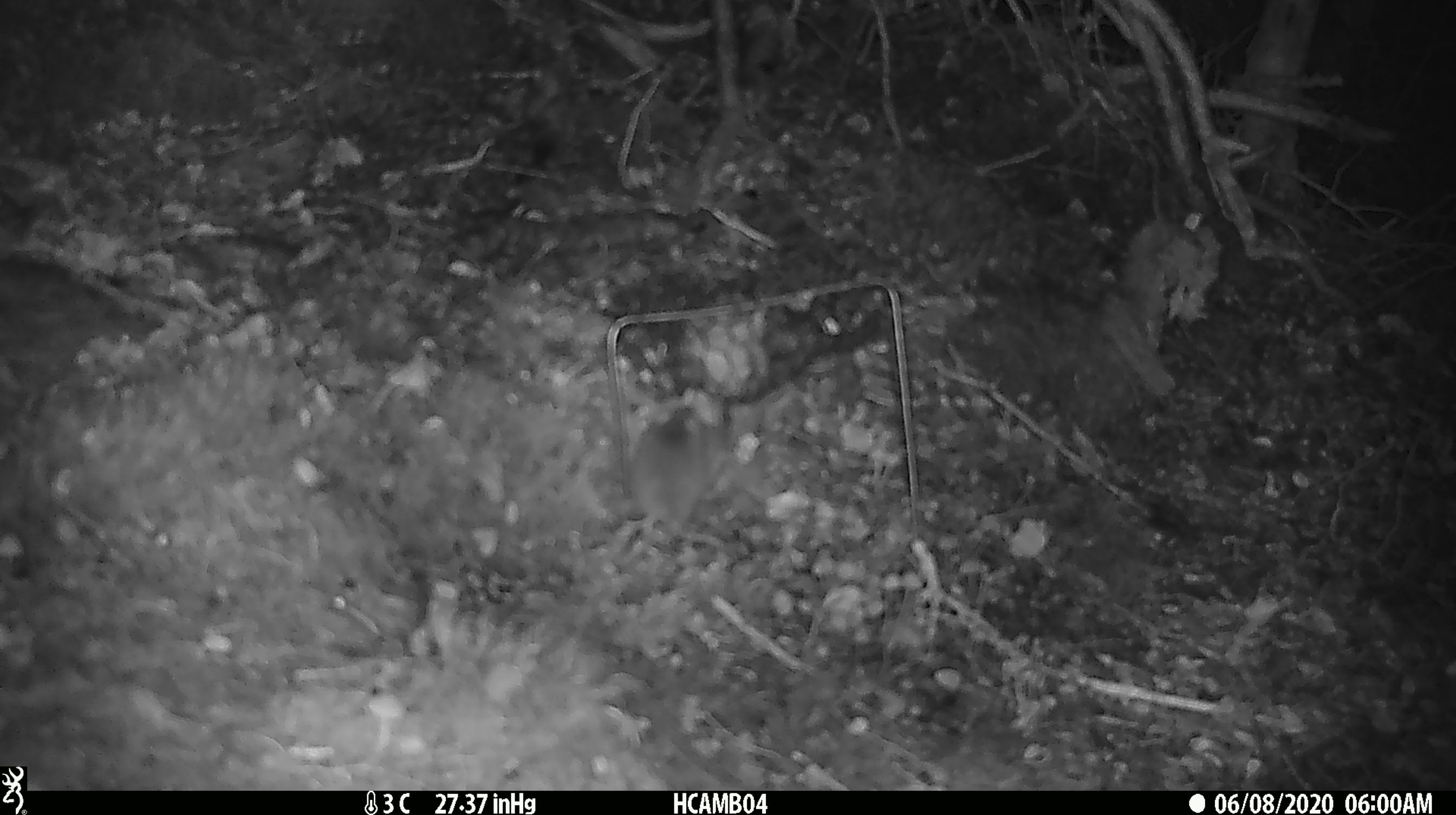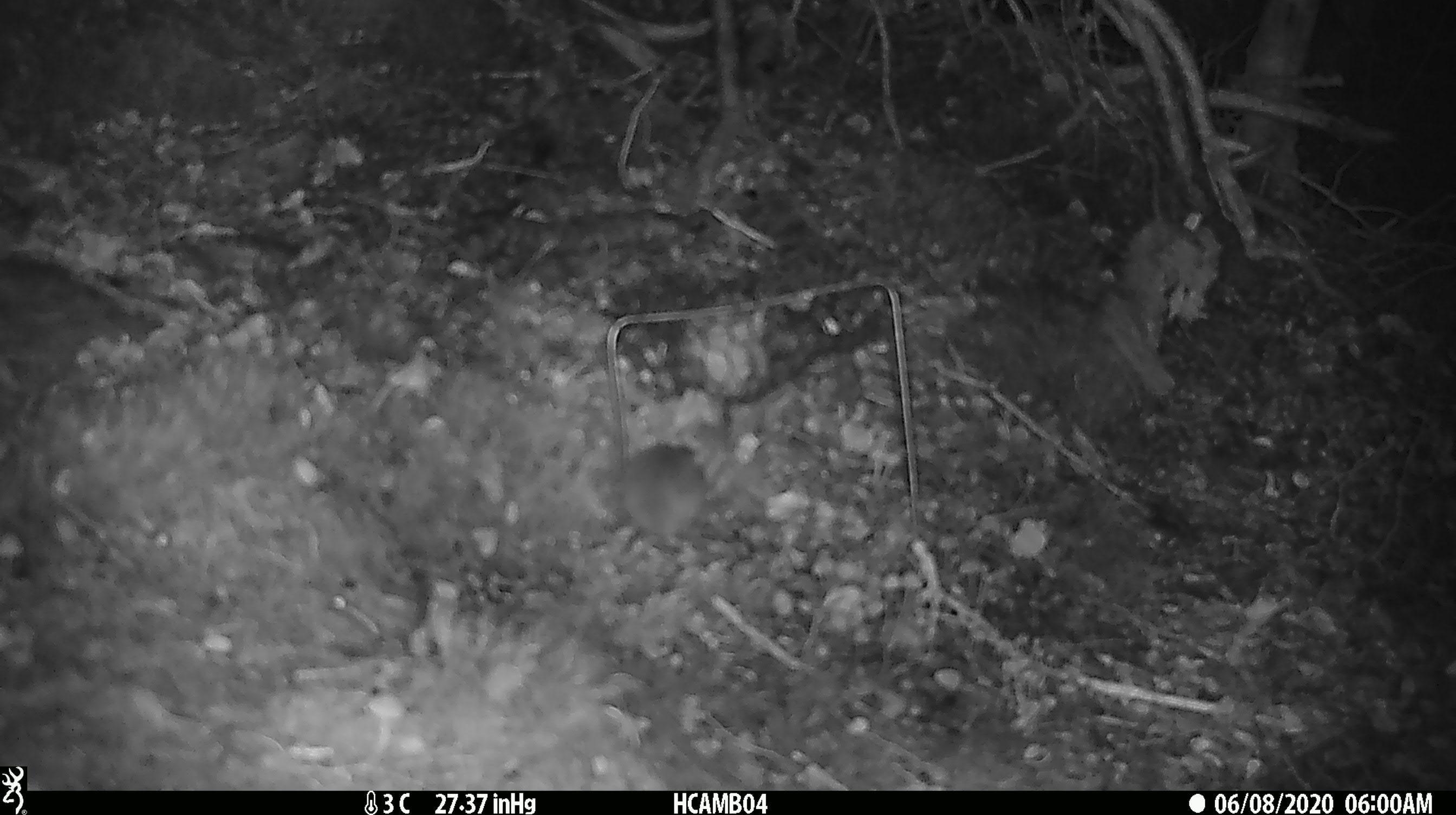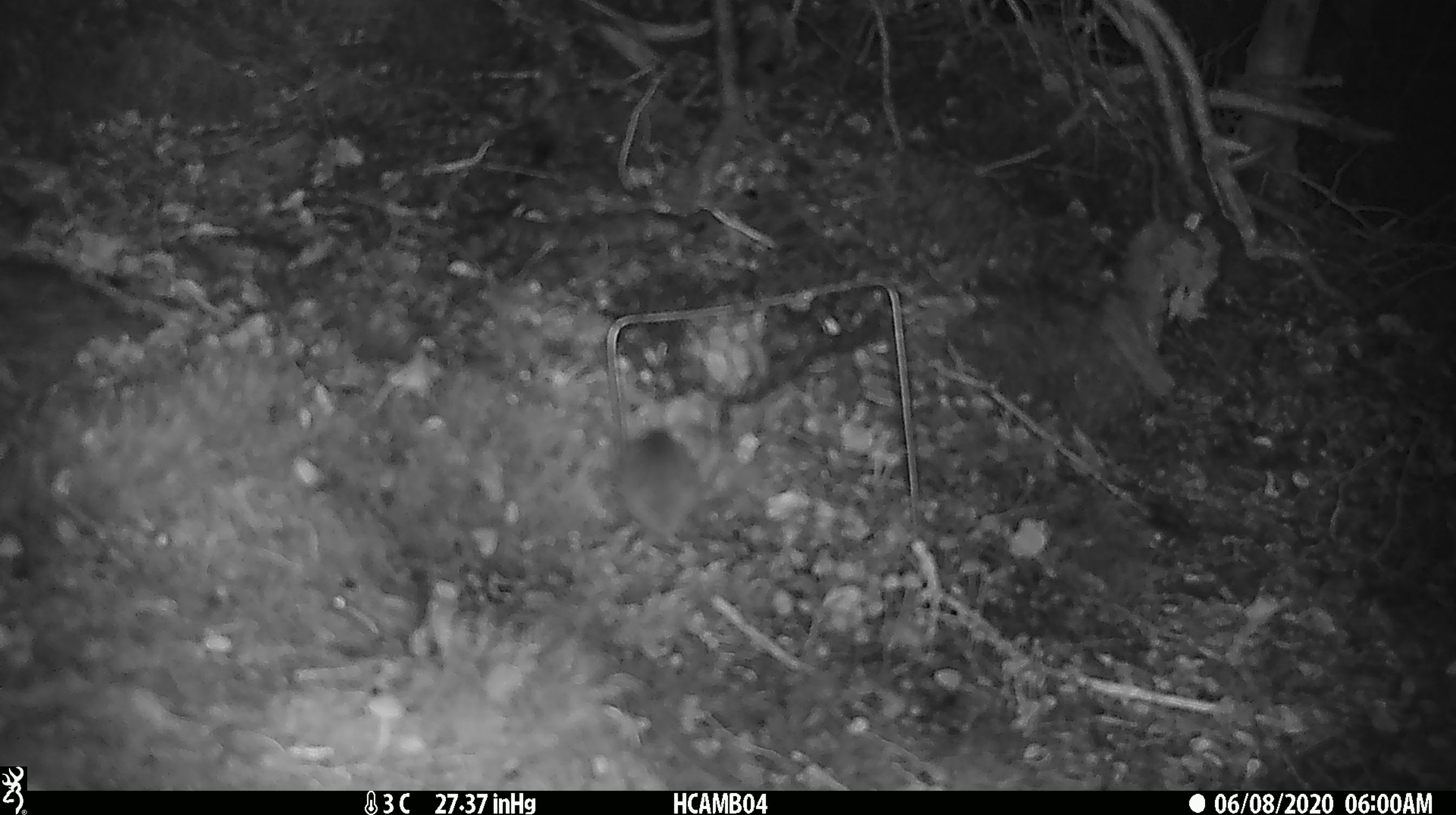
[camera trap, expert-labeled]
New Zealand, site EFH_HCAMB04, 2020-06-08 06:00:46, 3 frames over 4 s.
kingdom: Animalia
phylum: Chordata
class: Mammalia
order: Rodentia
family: Muridae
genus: Mus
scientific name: Mus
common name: mouse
Mouse (Mus).